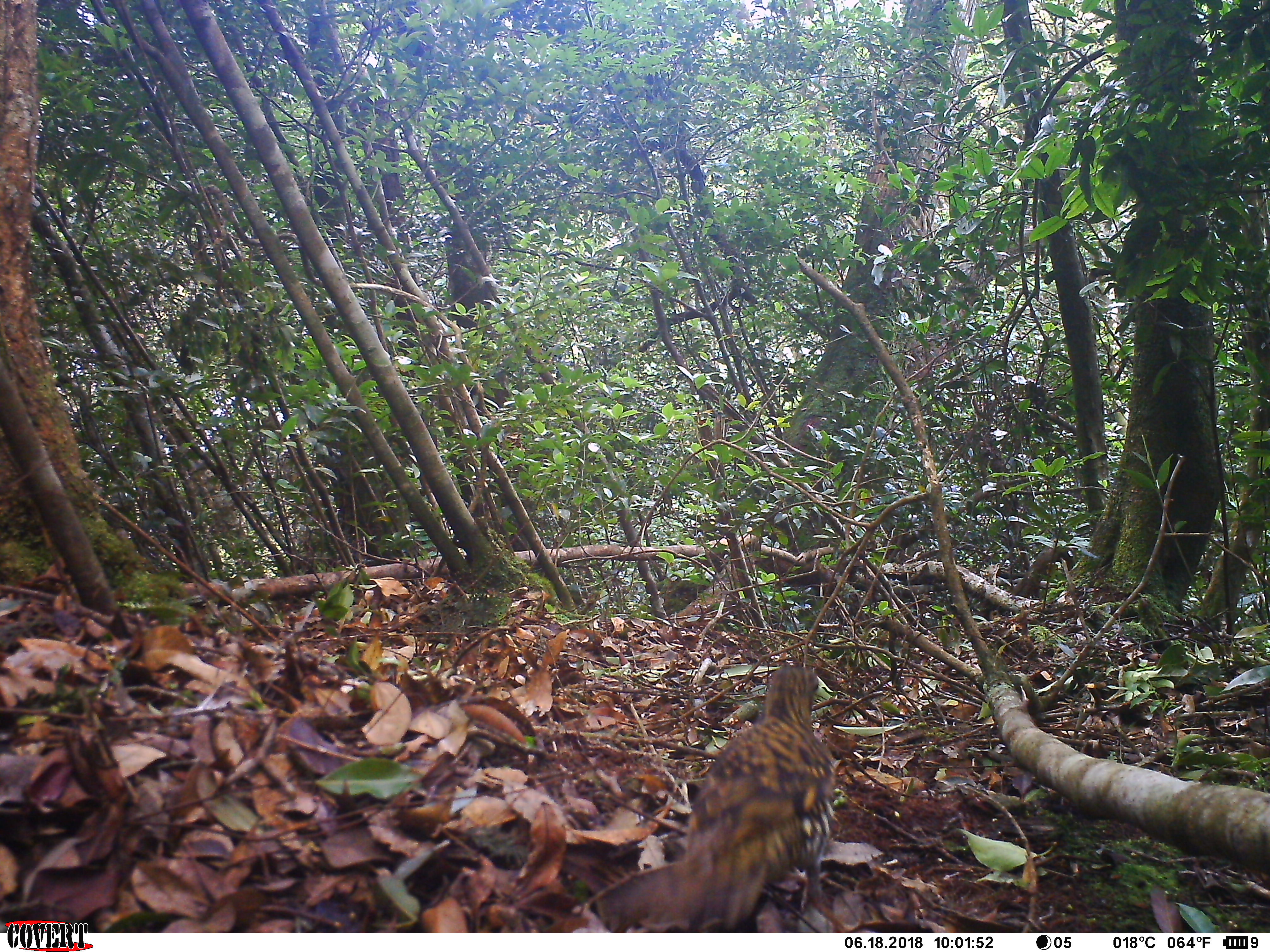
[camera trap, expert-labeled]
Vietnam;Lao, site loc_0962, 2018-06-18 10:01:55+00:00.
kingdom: Animalia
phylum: Chordata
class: Aves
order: Passeriformes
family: Turdidae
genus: Zoothera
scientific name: Zoothera dauma dauma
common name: scaly thrush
Scaly thrush (Zoothera dauma dauma). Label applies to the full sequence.